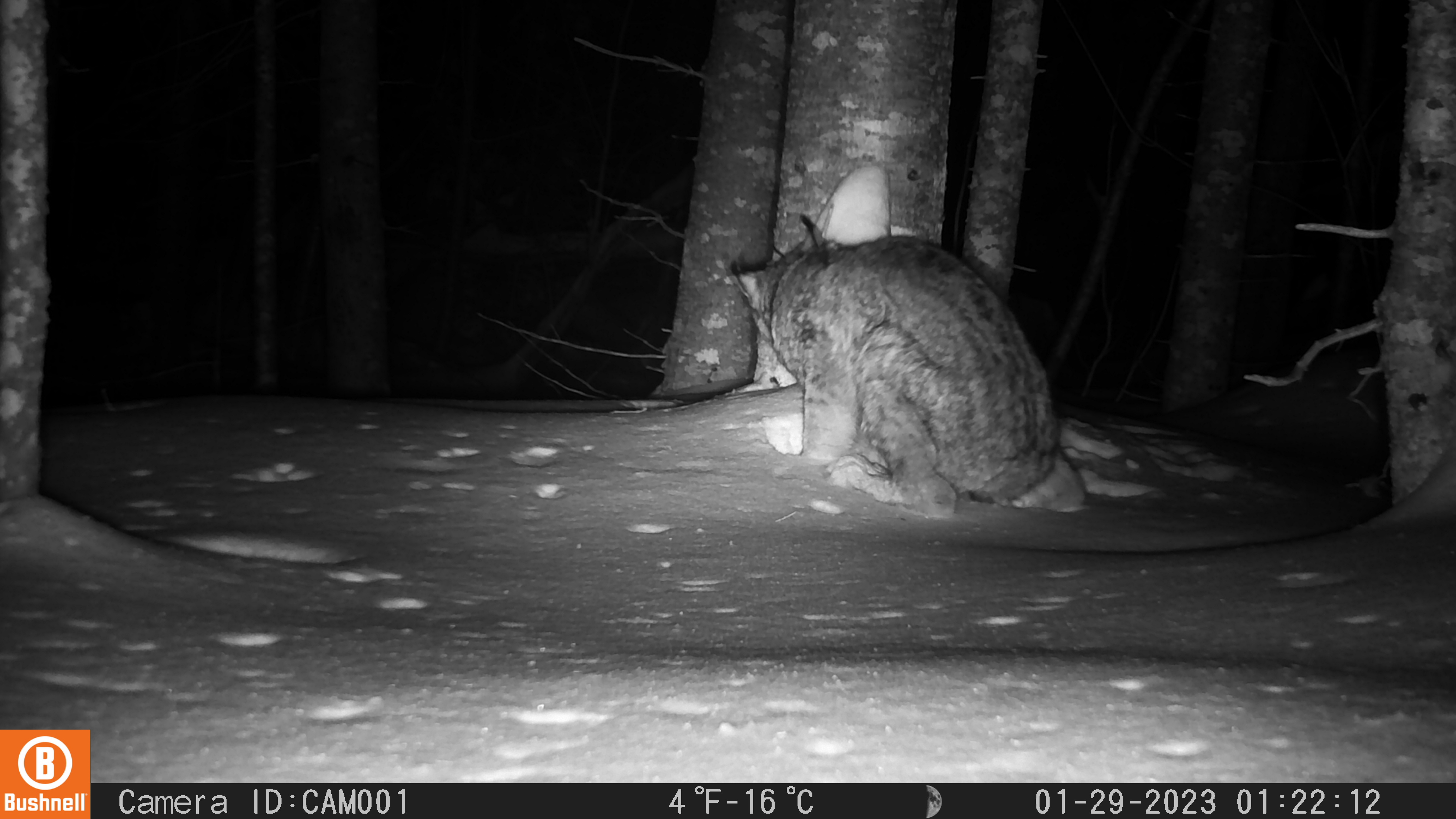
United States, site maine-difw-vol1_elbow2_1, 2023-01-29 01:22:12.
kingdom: Animalia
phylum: Chordata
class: Mammalia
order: Carnivora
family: Felidae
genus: Lynx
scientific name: Lynx canadensis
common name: canada lynx